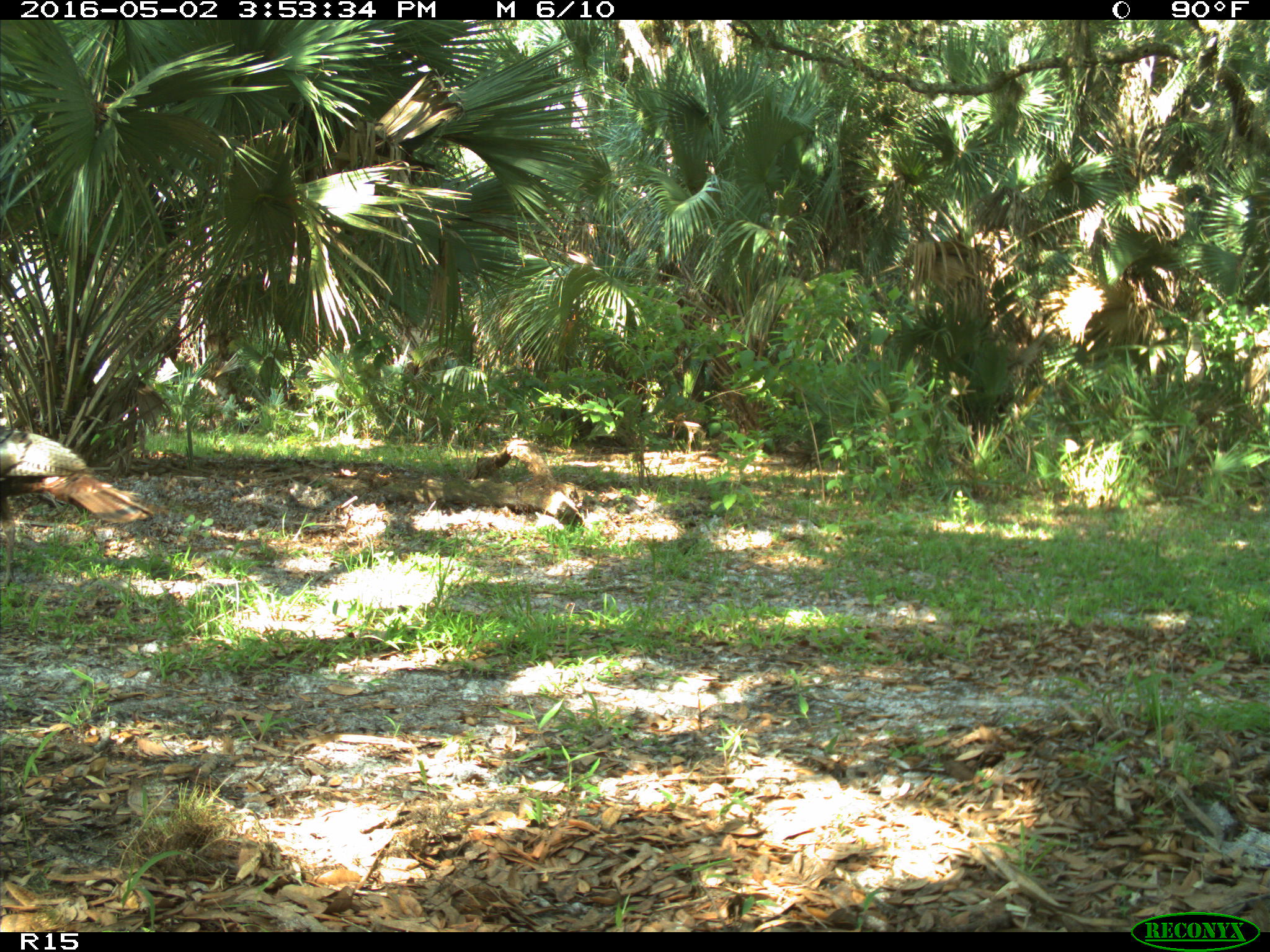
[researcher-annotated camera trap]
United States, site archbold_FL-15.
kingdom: Animalia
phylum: Chordata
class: Aves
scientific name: Aves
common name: birds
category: unidentified bird